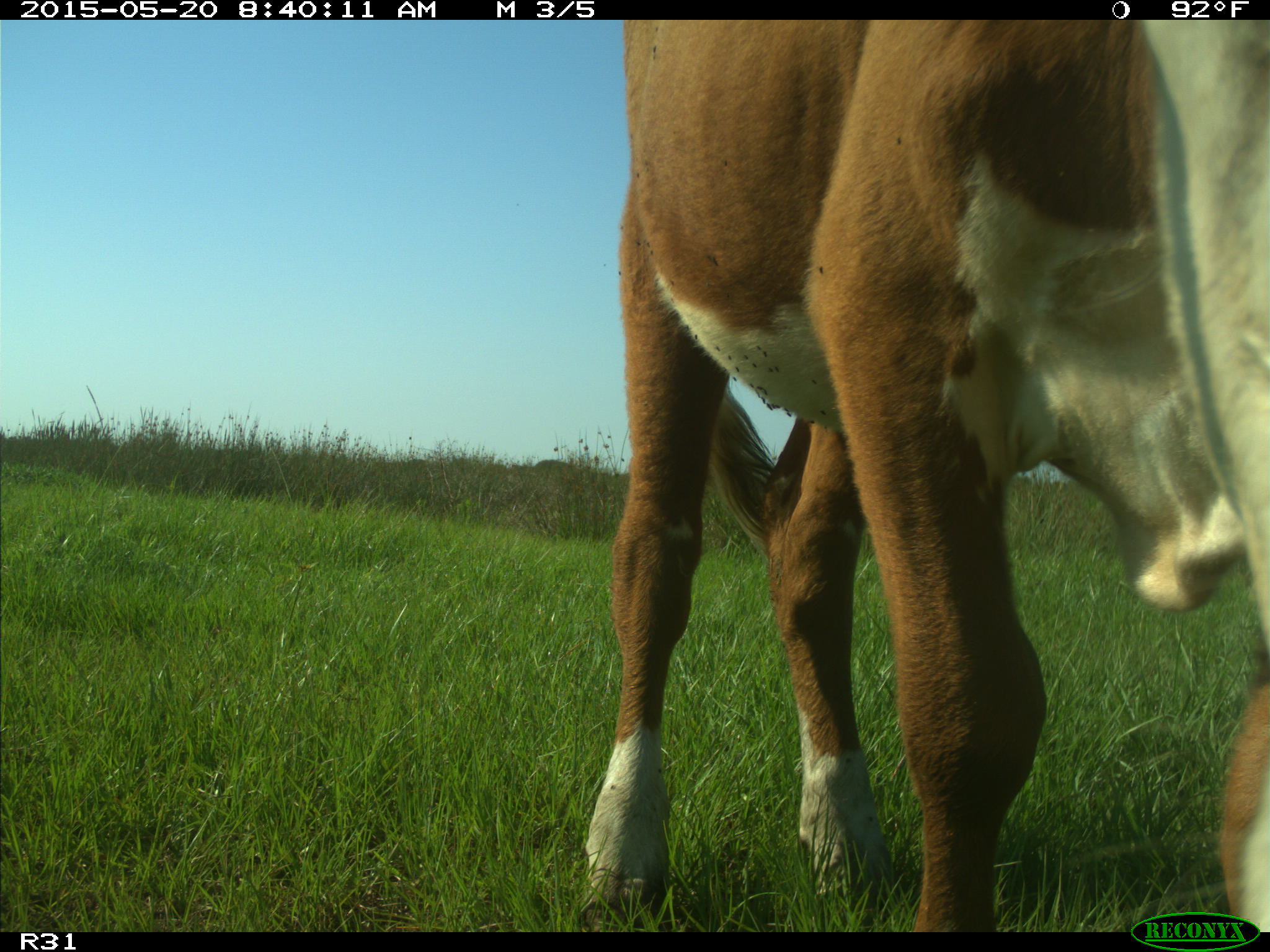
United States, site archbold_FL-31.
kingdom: Animalia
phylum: Chordata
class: Mammalia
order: Artiodactyla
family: Bovidae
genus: Bos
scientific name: Bos taurus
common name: domestic cow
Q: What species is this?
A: Bos taurus (domestic cow).